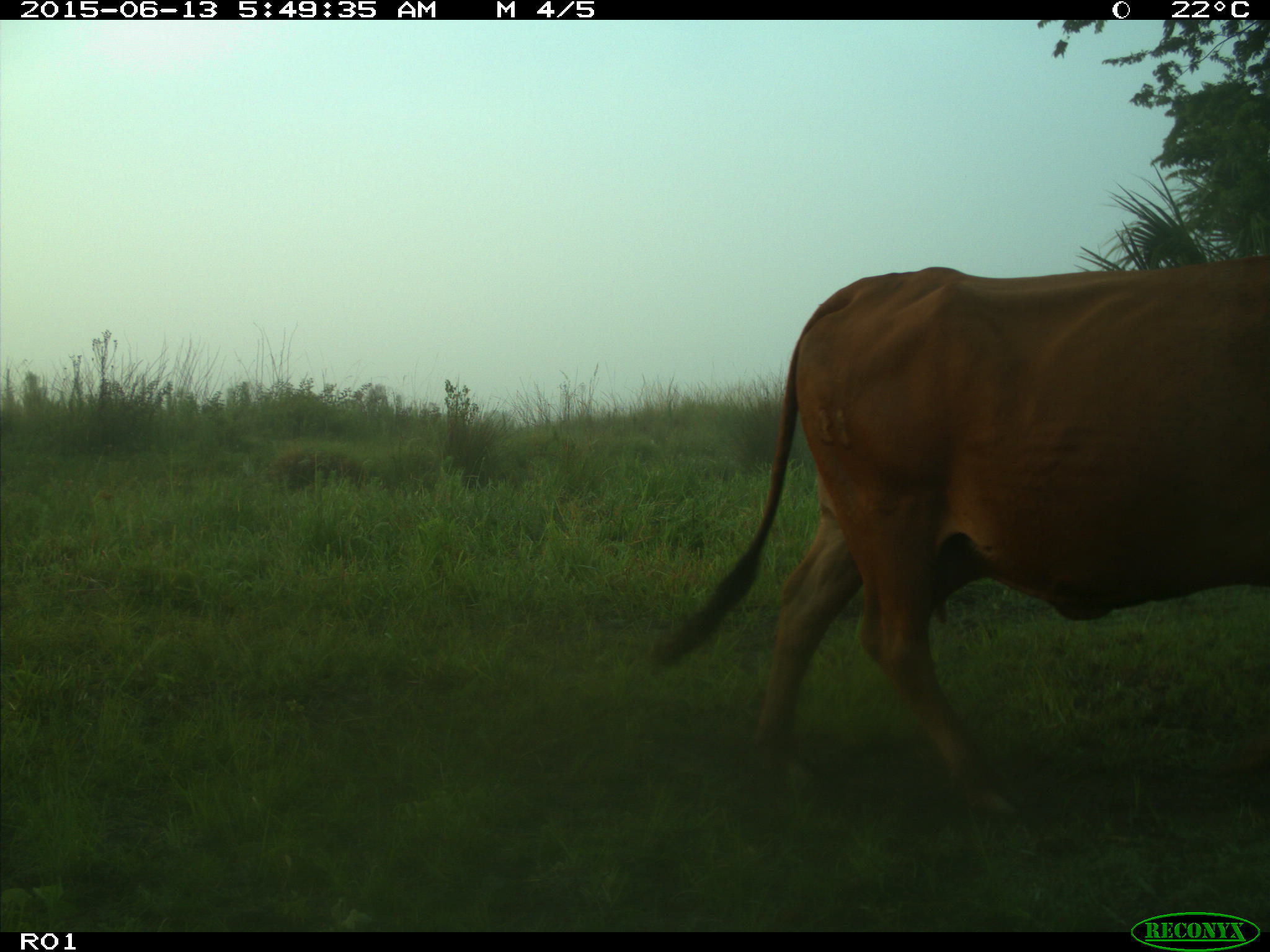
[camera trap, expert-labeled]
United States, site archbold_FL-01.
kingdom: Animalia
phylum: Chordata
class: Mammalia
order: Artiodactyla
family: Bovidae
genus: Bos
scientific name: Bos taurus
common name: domestic cow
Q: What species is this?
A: Bos taurus (domestic cow).